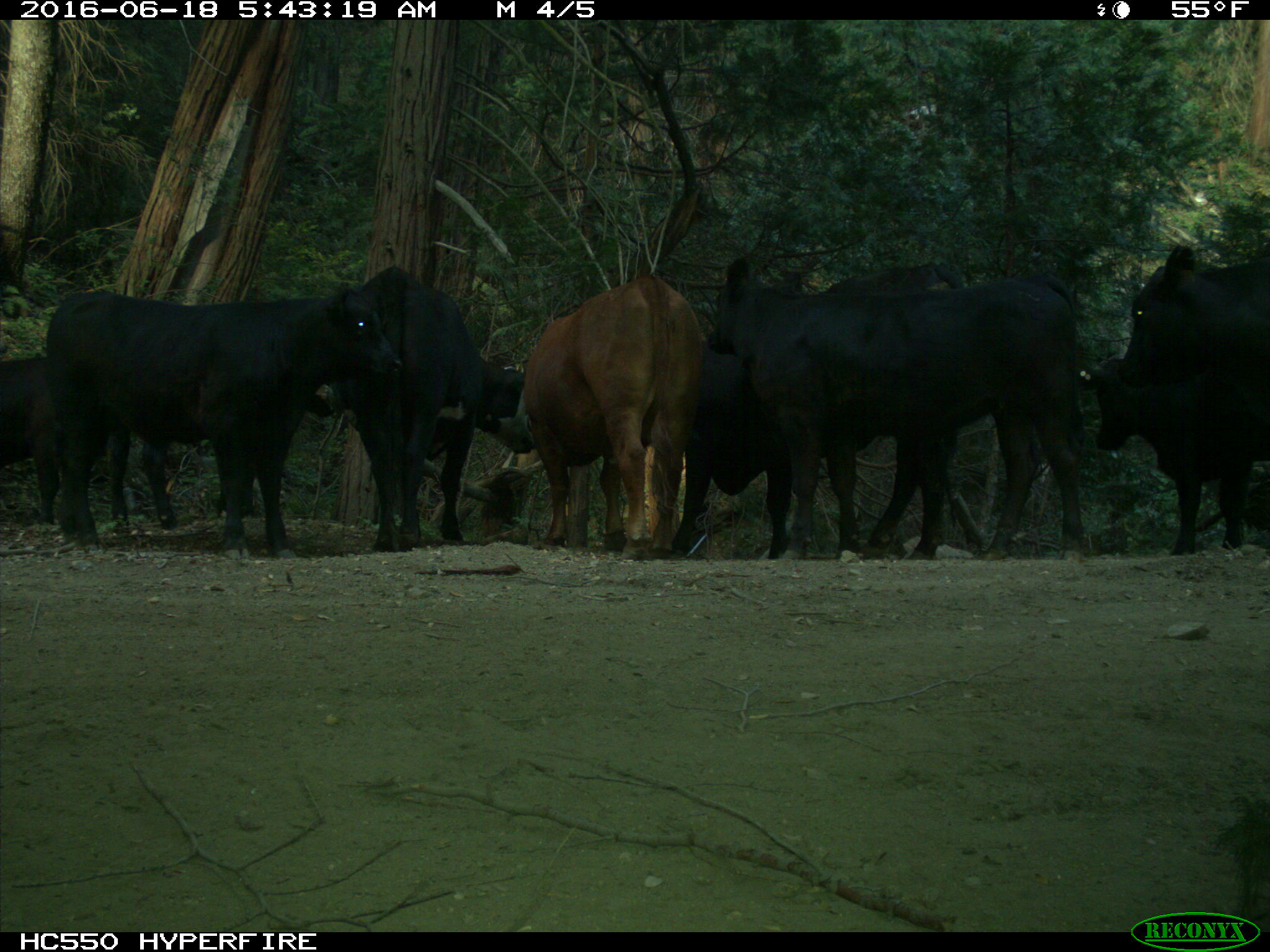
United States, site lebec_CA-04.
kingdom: Animalia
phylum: Chordata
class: Mammalia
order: Artiodactyla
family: Bovidae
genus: Bos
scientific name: Bos taurus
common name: domestic cow